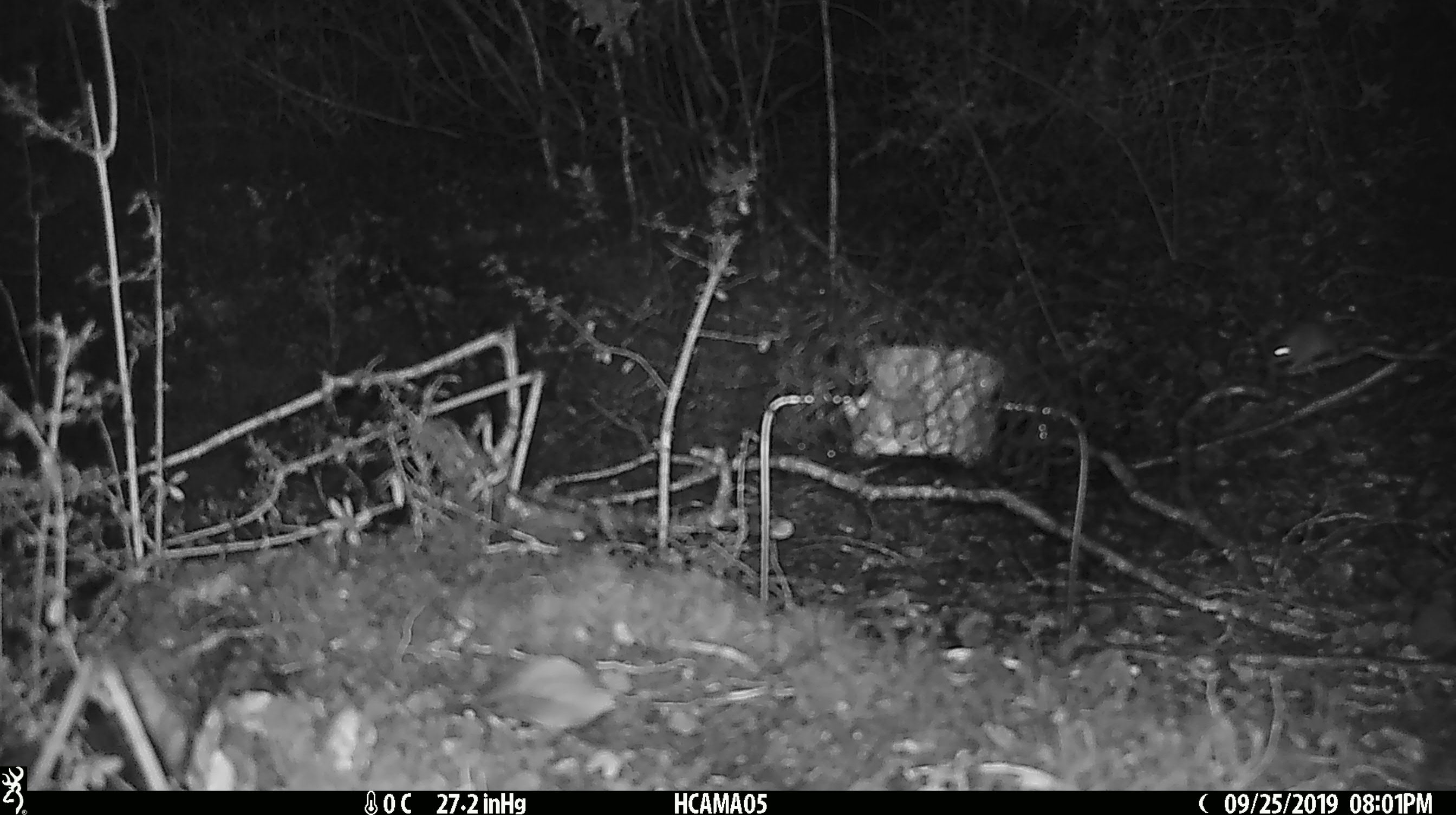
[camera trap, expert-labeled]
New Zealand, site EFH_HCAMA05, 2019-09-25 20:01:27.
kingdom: Animalia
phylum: Chordata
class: Mammalia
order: Rodentia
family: Muridae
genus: Mus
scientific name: Mus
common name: mouse